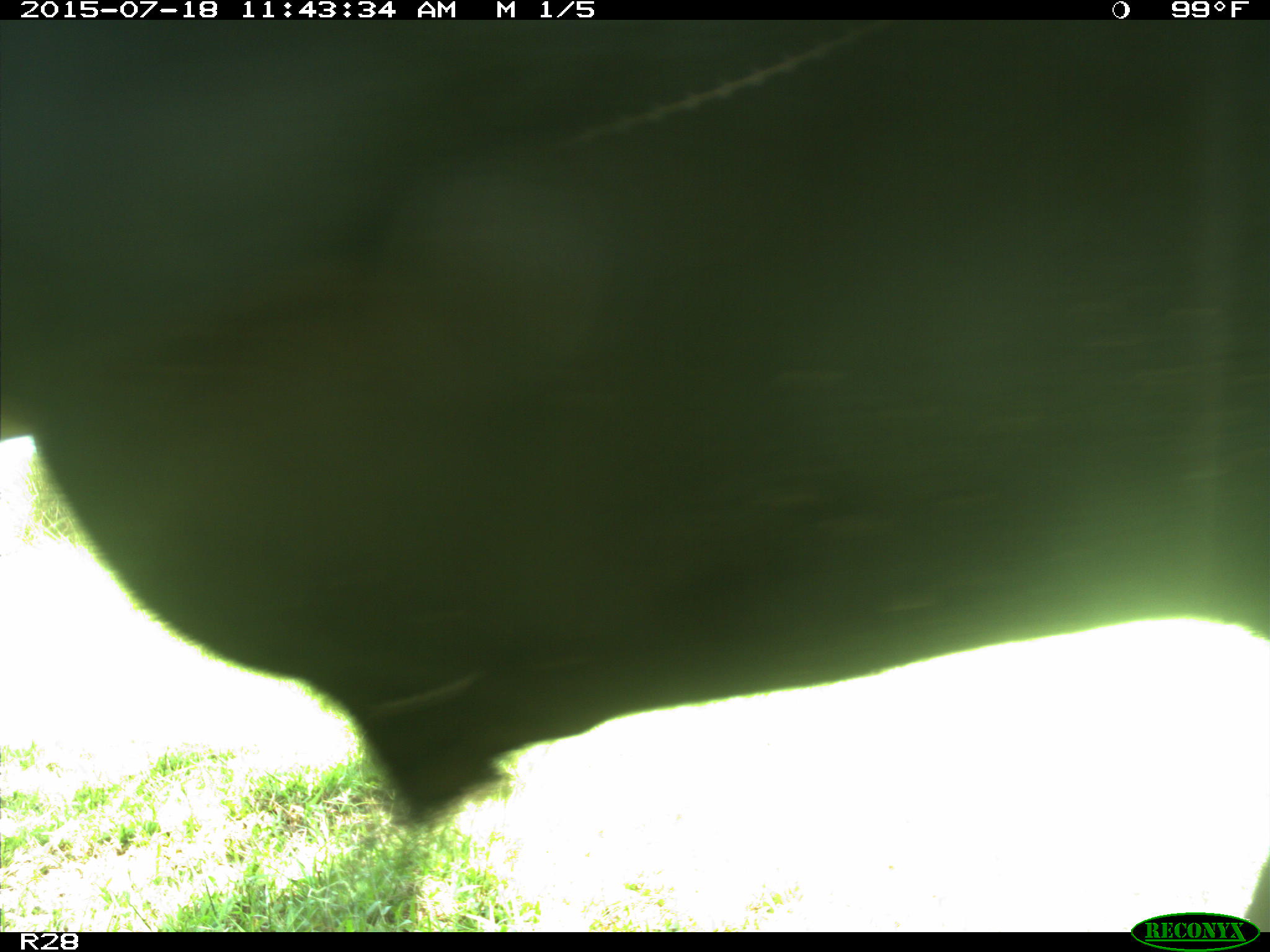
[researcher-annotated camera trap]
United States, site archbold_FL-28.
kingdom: Animalia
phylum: Chordata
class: Mammalia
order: Artiodactyla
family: Bovidae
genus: Bos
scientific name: Bos taurus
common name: domestic cow